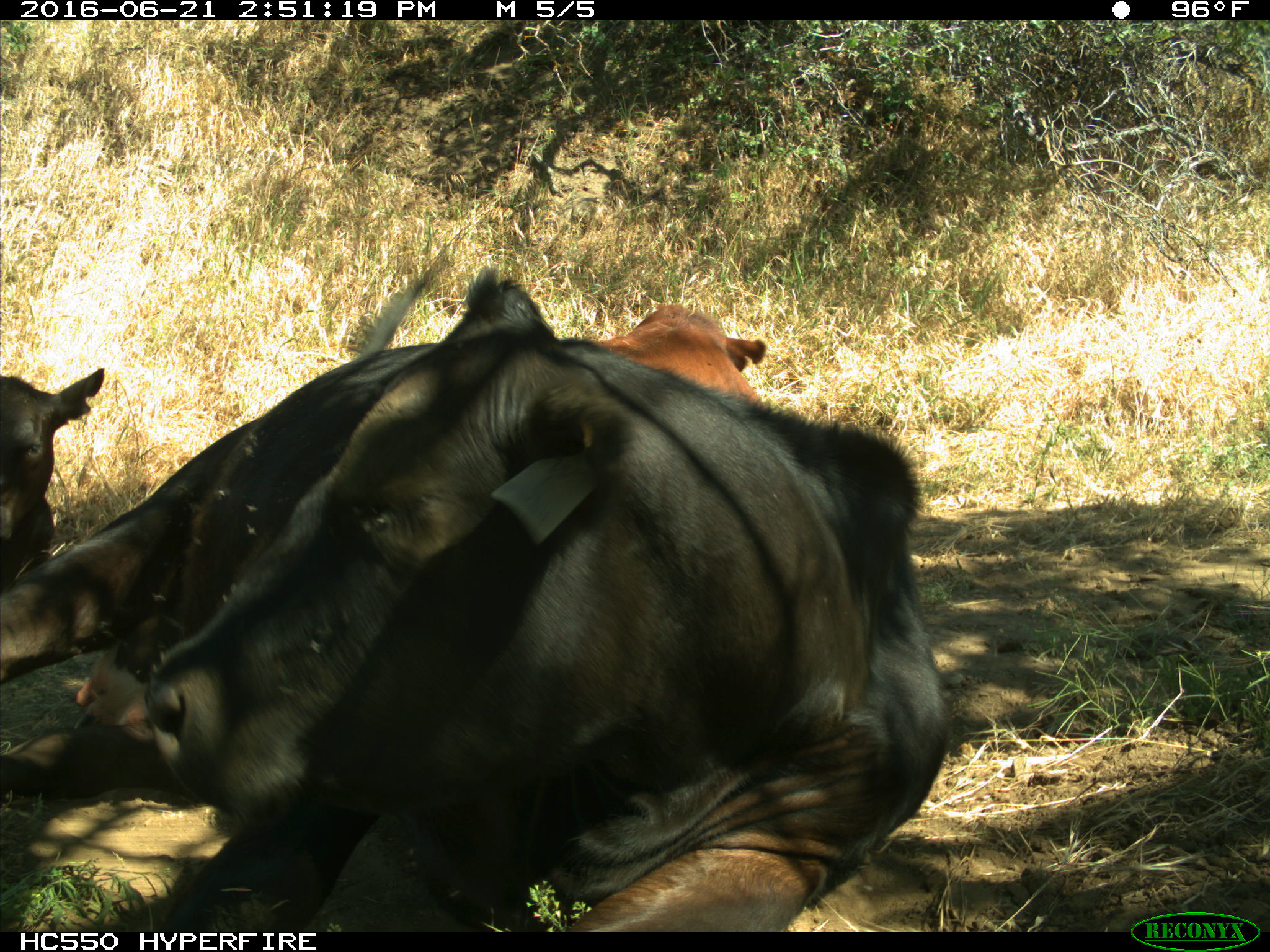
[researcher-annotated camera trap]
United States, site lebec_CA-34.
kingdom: Animalia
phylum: Chordata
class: Mammalia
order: Artiodactyla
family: Bovidae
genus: Bos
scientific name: Bos taurus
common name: domestic cow